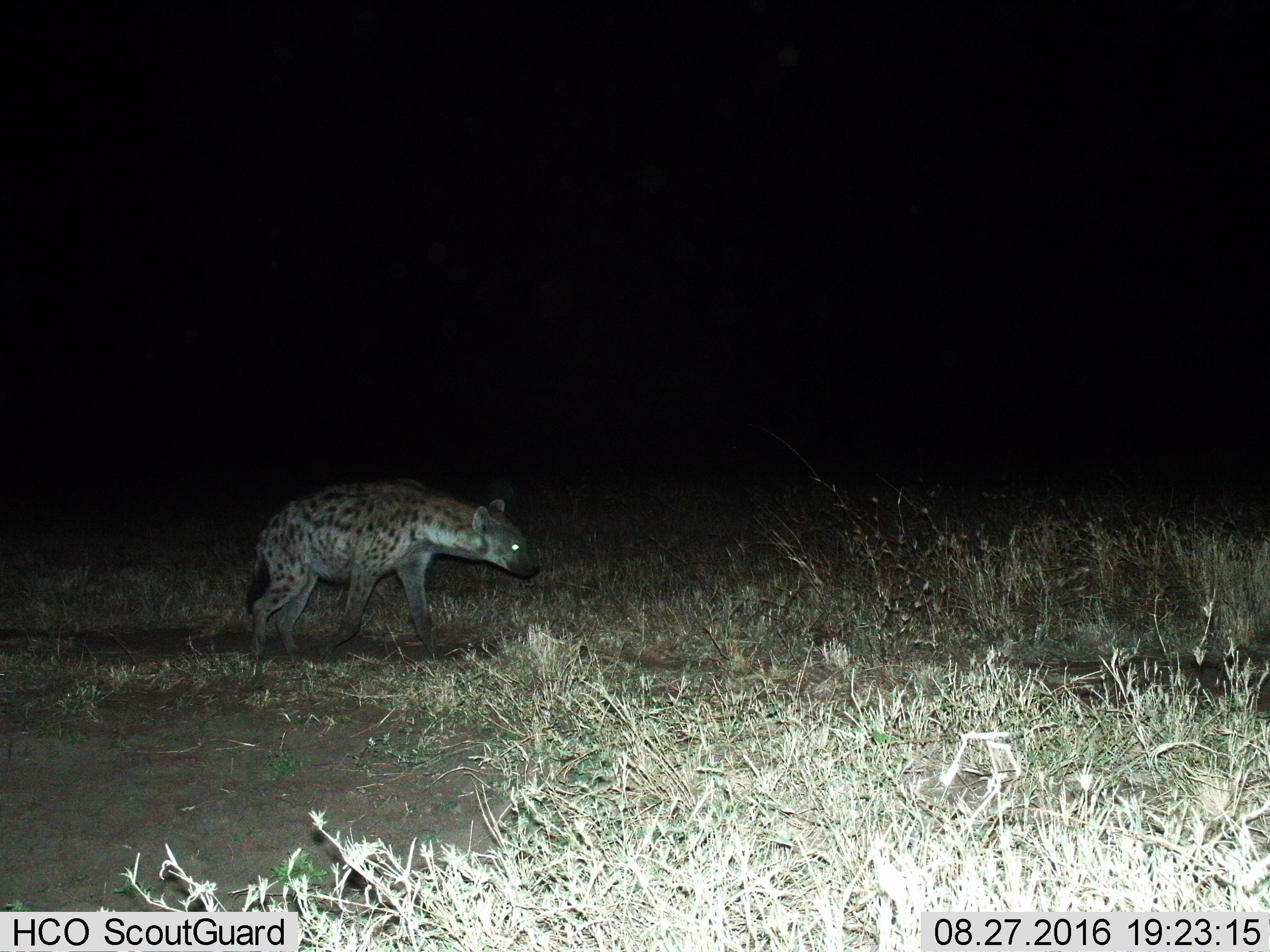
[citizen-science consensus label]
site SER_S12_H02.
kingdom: Animalia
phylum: Chordata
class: Mammalia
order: Carnivora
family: Hyaenidae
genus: Crocuta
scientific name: Crocuta crocuta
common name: spotted hyena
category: hyenaspotted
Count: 1.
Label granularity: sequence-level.